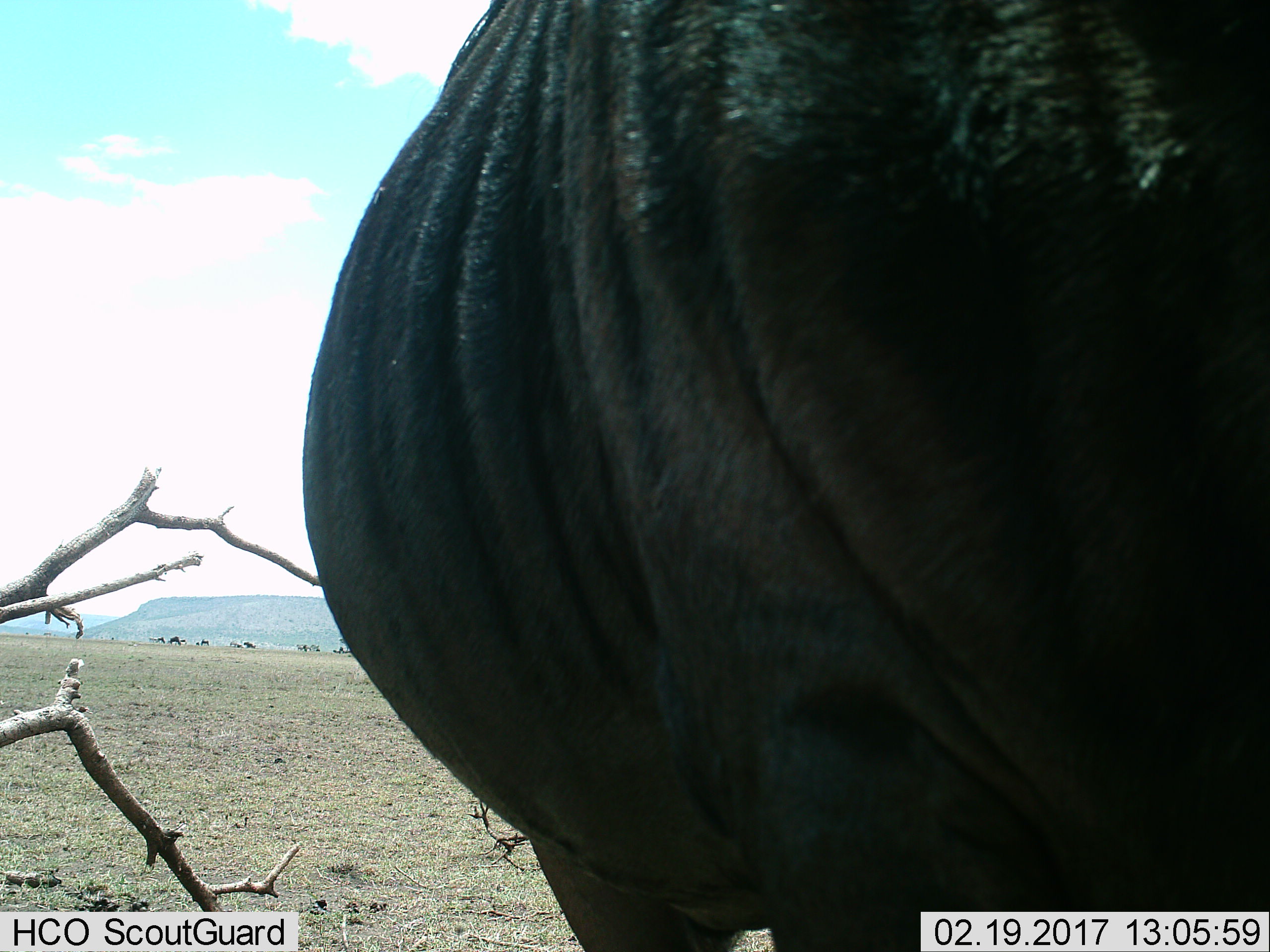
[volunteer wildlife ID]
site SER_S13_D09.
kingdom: Animalia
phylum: Chordata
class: Mammalia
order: Artiodactyla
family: Bovidae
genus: Connochaetes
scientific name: Connochaetes taurinus taurinus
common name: blue wildebeest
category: wildebeestblue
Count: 11-50.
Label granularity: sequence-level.